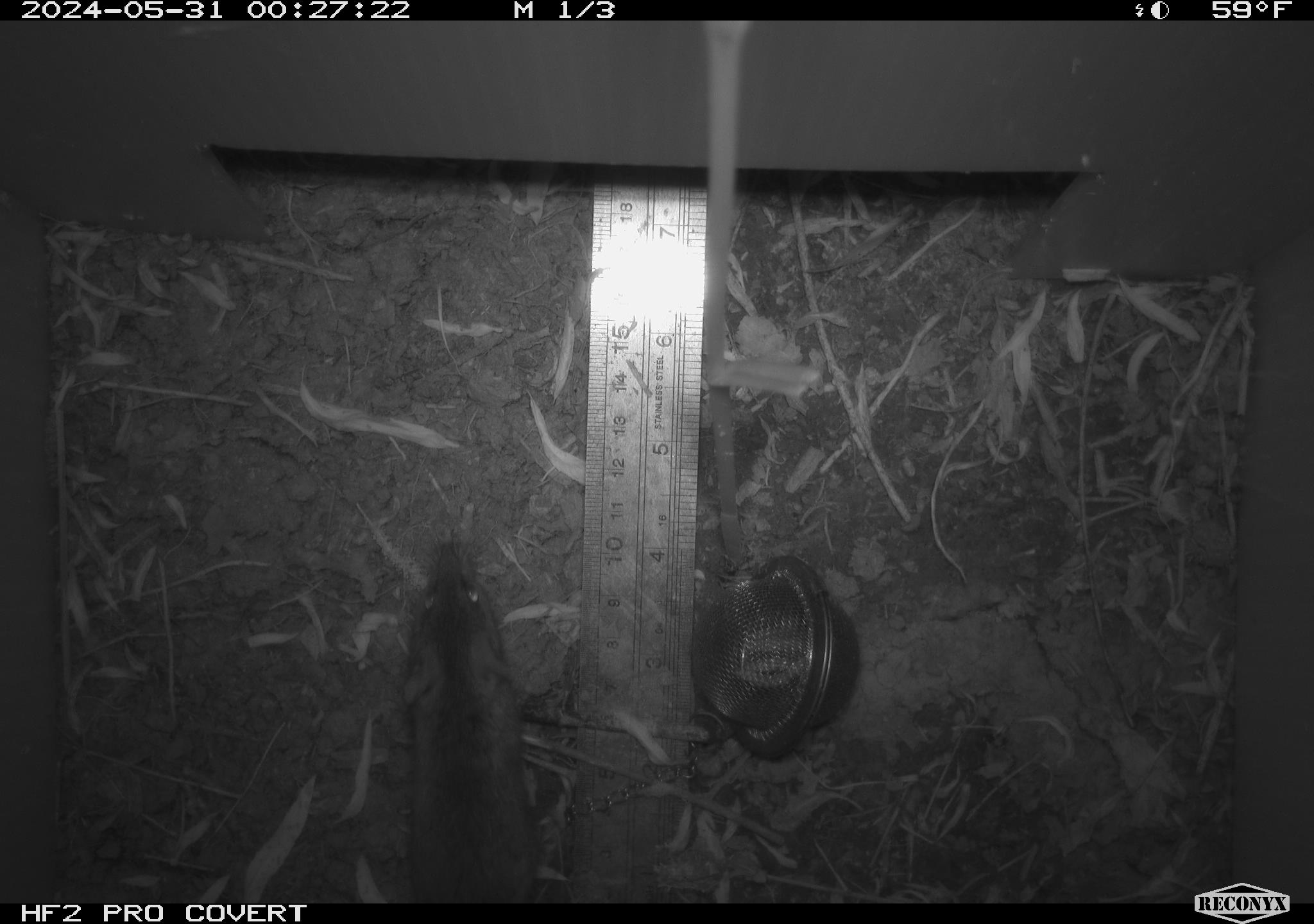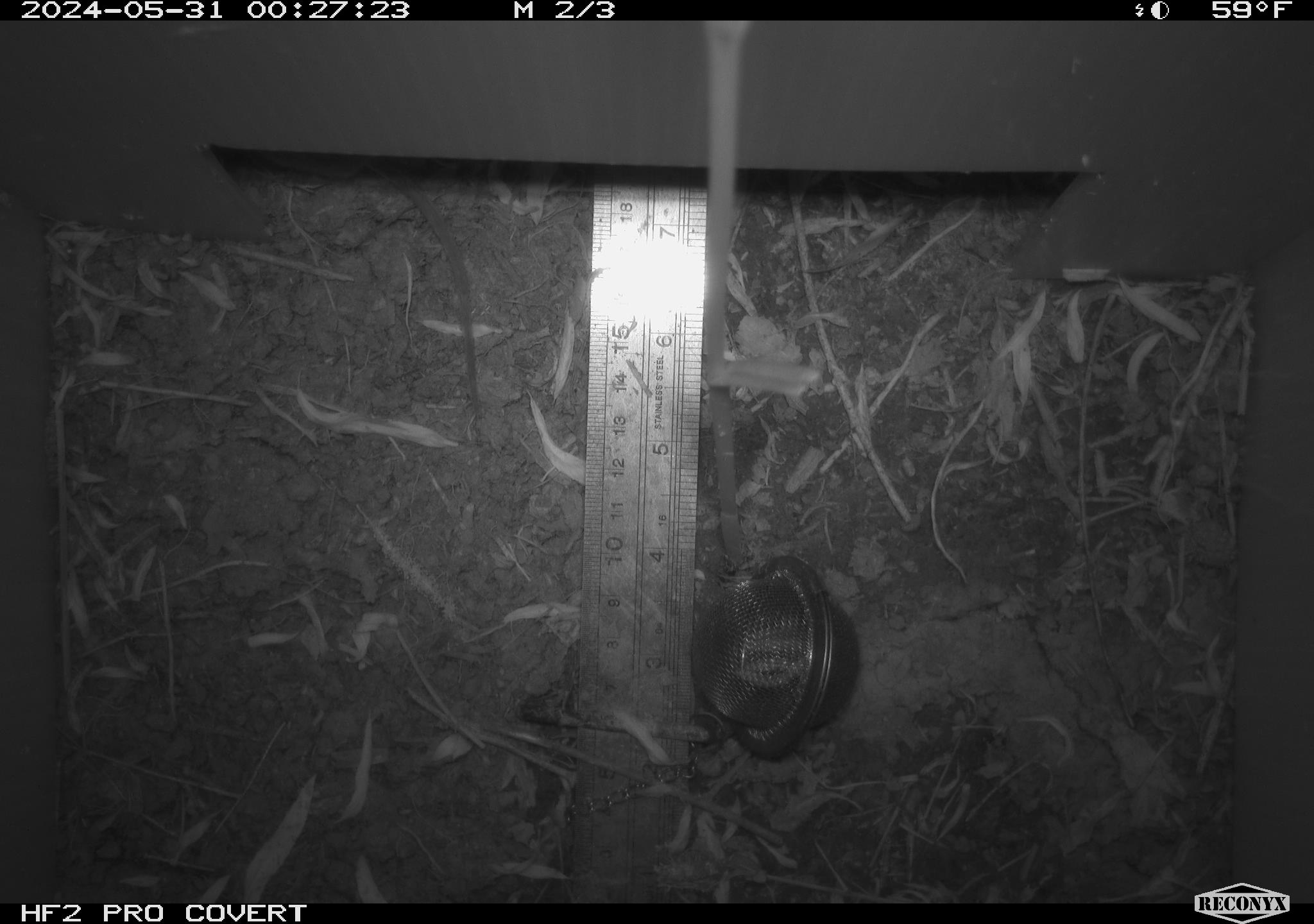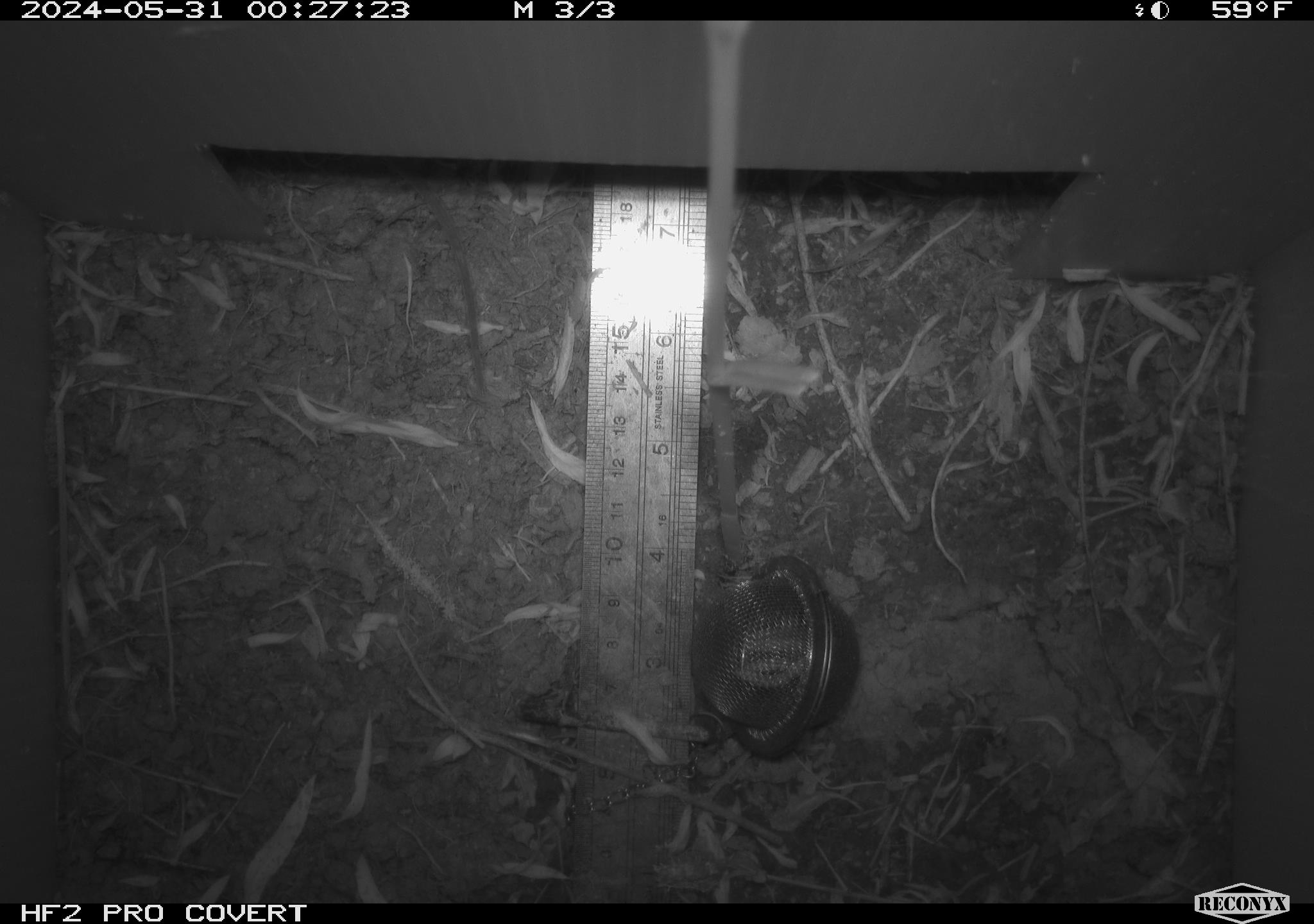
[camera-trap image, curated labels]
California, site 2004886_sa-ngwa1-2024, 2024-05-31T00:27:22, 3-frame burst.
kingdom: Animalia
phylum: Chordata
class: Mammalia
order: Rodentia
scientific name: Rodentia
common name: mouse species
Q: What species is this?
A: Mouse species (Rodentia).